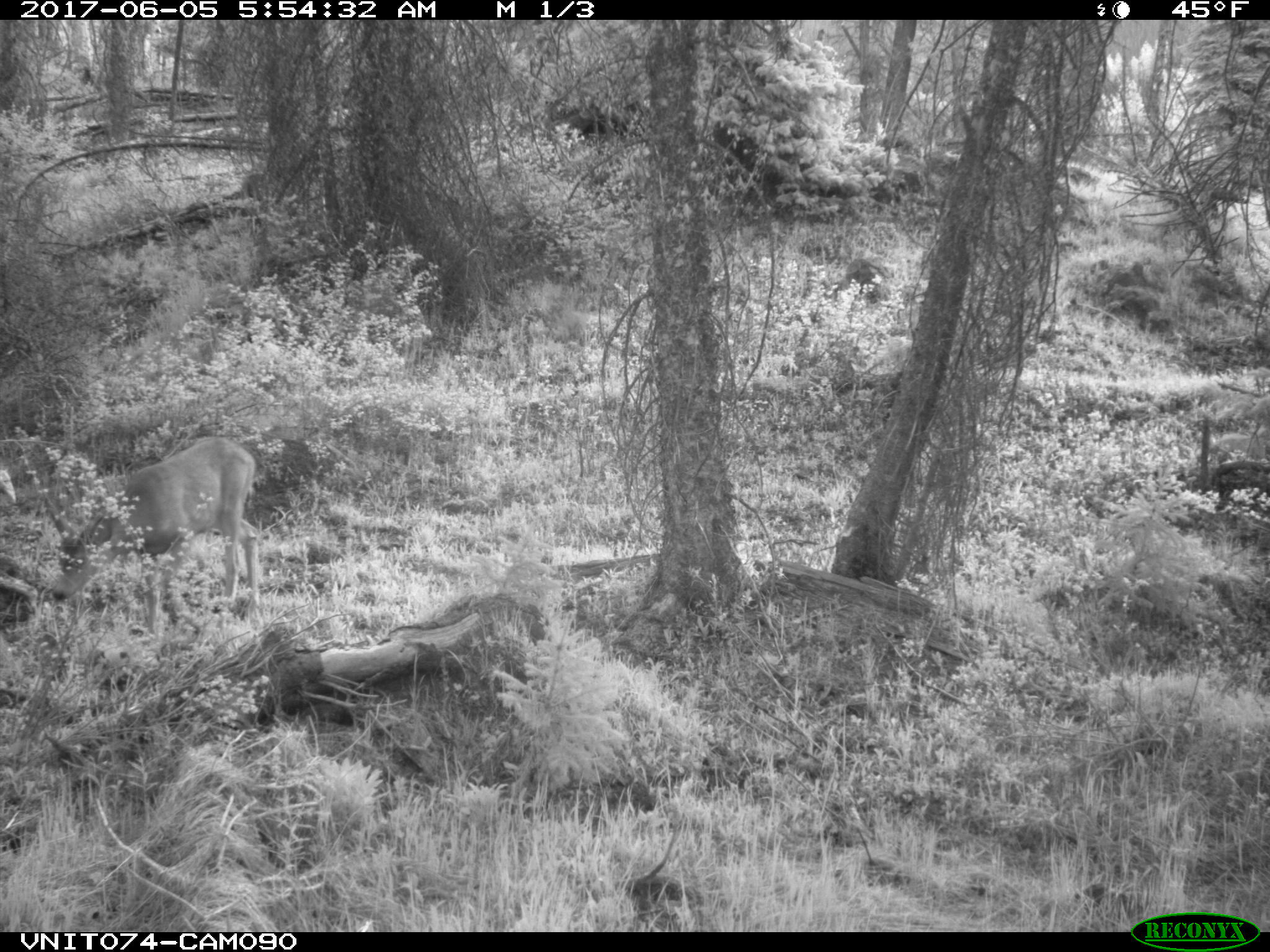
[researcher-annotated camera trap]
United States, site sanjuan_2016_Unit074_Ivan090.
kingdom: Animalia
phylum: Chordata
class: Mammalia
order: Artiodactyla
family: Cervidae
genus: Odocoileus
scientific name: Odocoileus hemionus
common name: mule deer